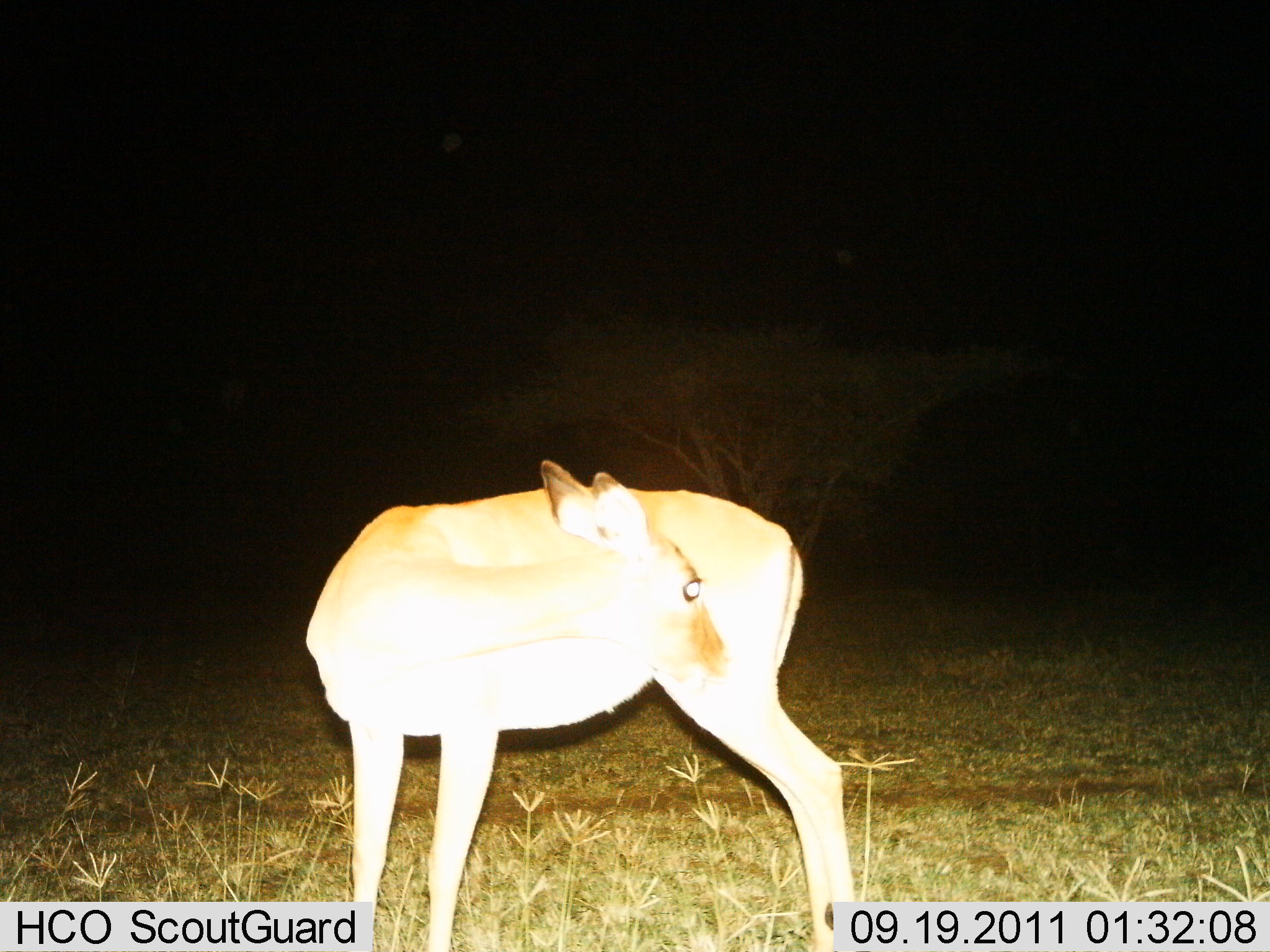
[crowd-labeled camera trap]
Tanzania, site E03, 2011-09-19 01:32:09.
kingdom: Animalia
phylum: Chordata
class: Mammalia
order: Artiodactyla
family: Bovidae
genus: Redunca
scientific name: Redunca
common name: reedbuck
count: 1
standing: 92%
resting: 0%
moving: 8%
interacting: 0%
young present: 0%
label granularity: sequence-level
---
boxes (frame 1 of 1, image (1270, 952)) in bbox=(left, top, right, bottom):
animal: bbox=(305, 455, 859, 950)